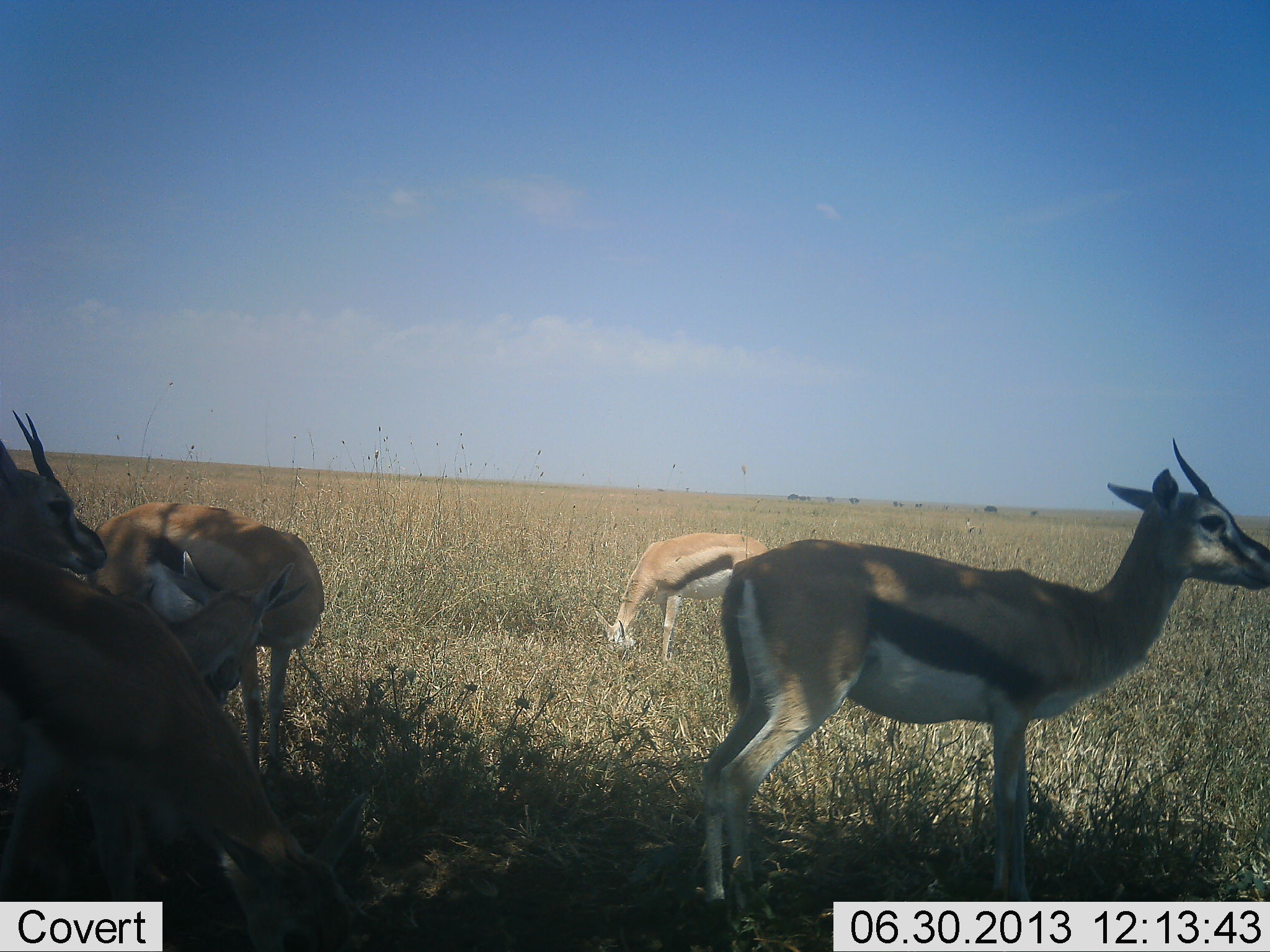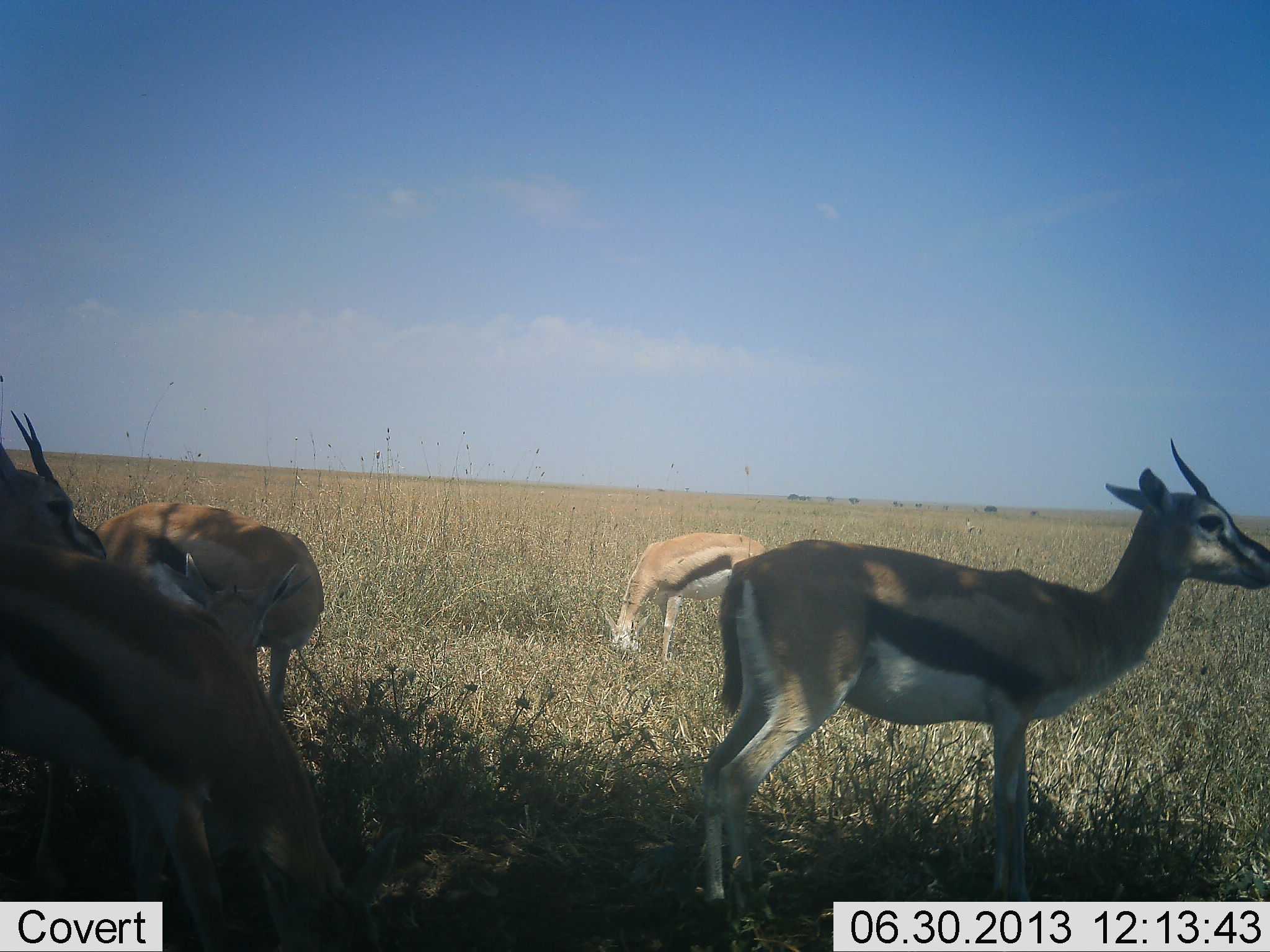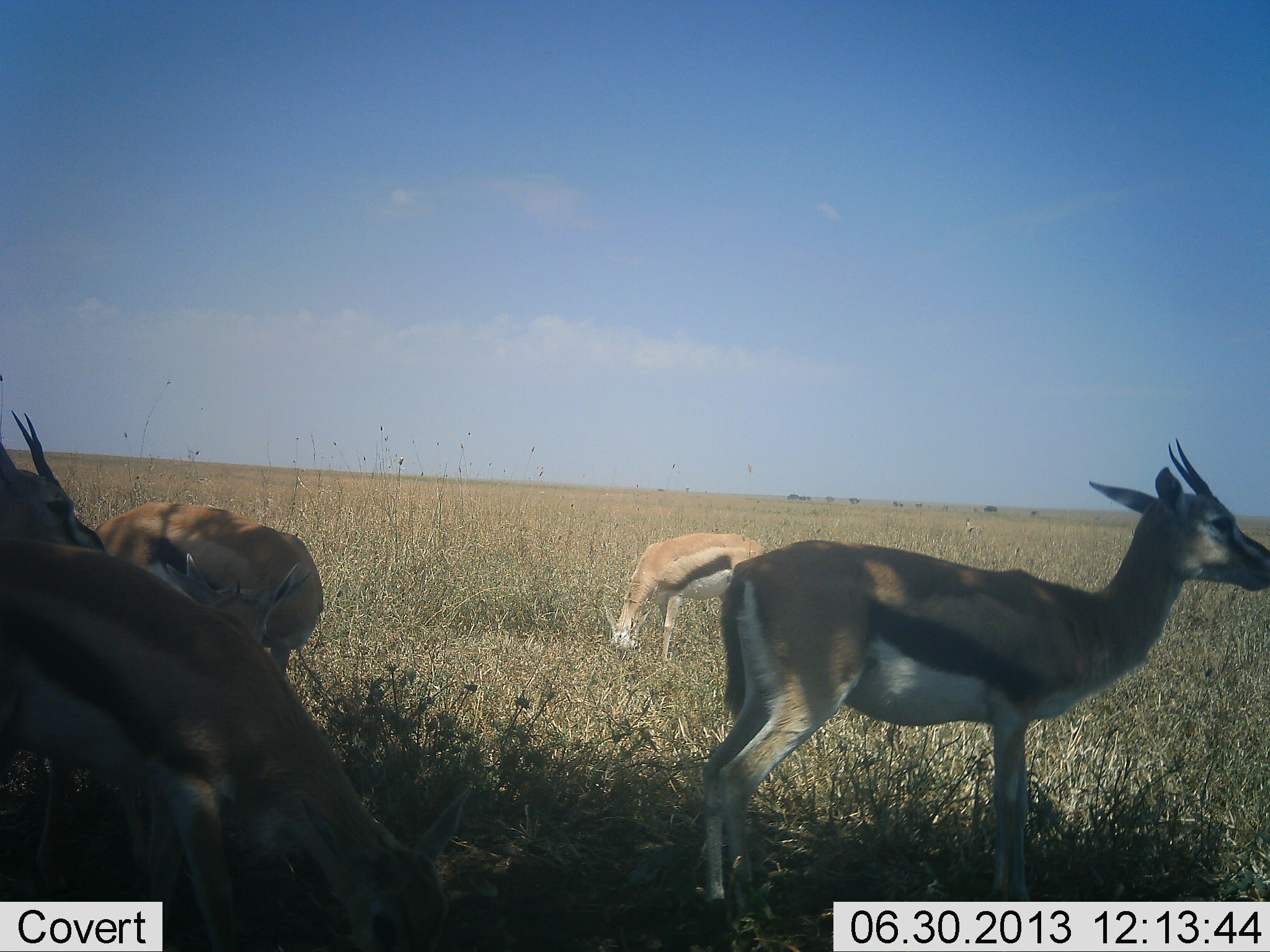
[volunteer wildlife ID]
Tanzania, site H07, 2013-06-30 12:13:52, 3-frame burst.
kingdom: Animalia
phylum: Chordata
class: Mammalia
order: Artiodactyla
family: Bovidae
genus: Eudorcas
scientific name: Eudorcas thomsonii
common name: thomson's gazelle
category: gazellethomsons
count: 6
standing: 83%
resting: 0%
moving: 11%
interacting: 11%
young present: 22%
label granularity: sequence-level